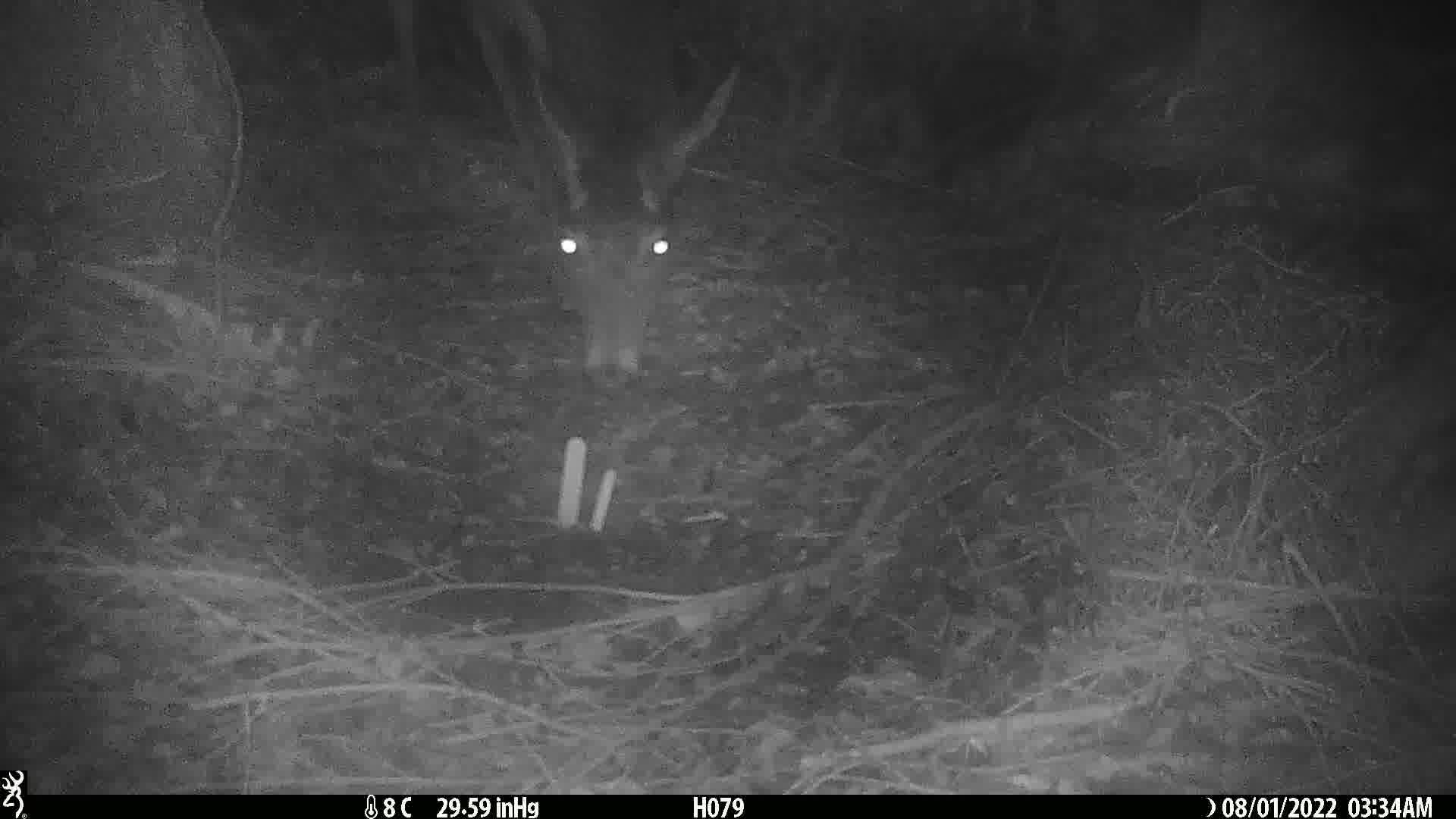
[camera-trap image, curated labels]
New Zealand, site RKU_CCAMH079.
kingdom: Animalia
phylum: Chordata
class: Mammalia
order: Artiodactyla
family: Cervidae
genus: Odocoileus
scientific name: Odocoileus virginianus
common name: white-tailed deer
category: white tailed deer